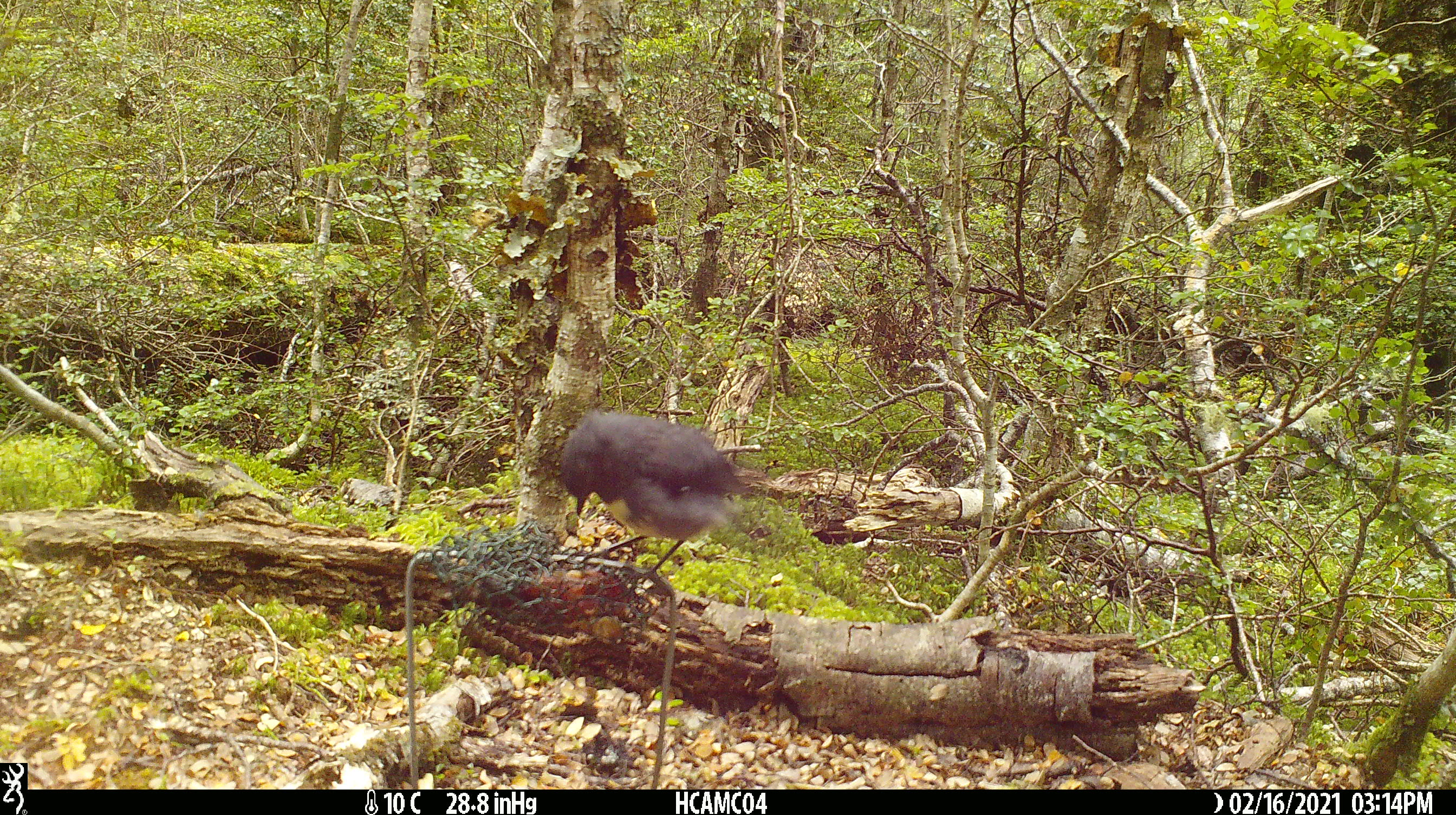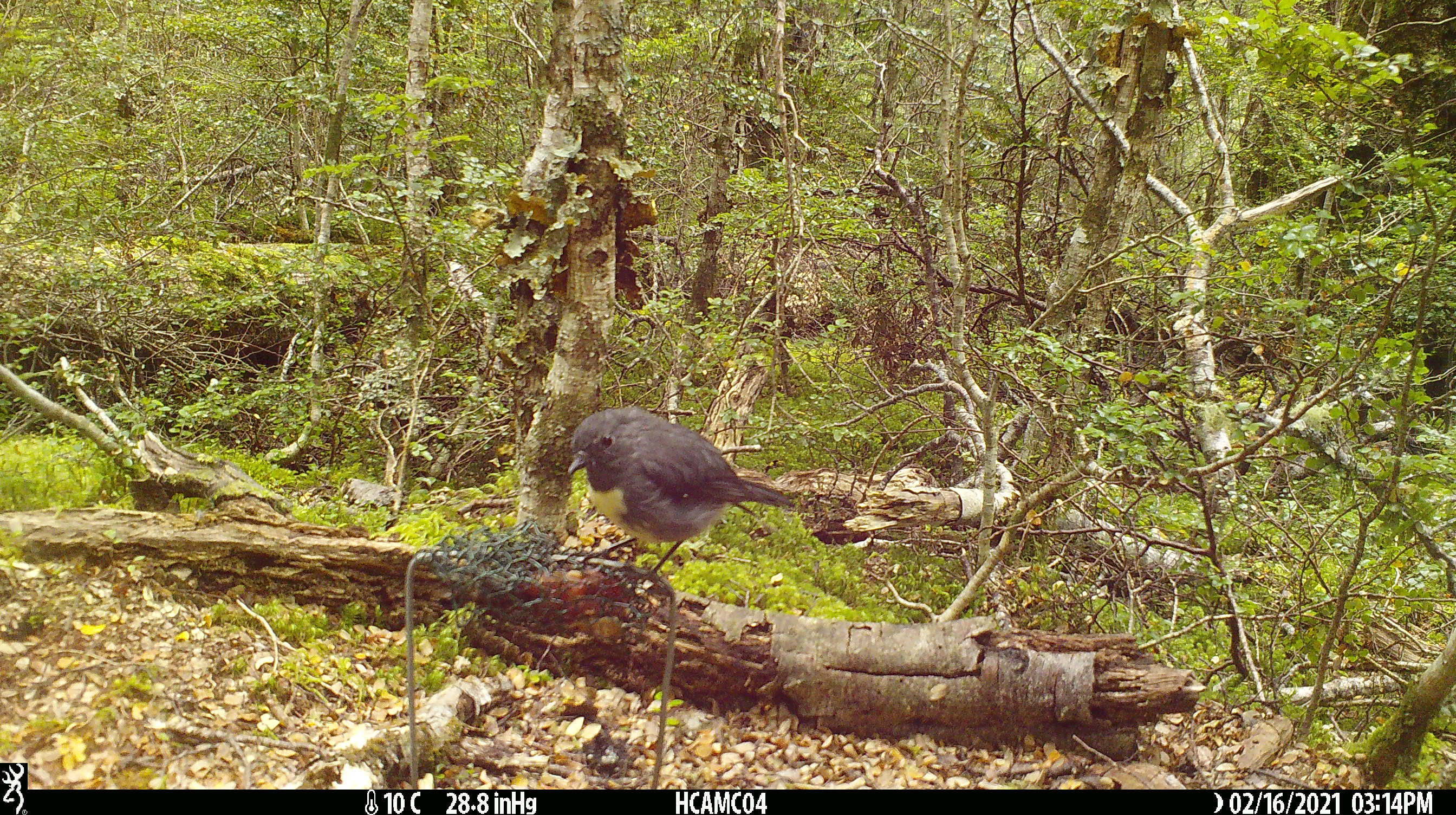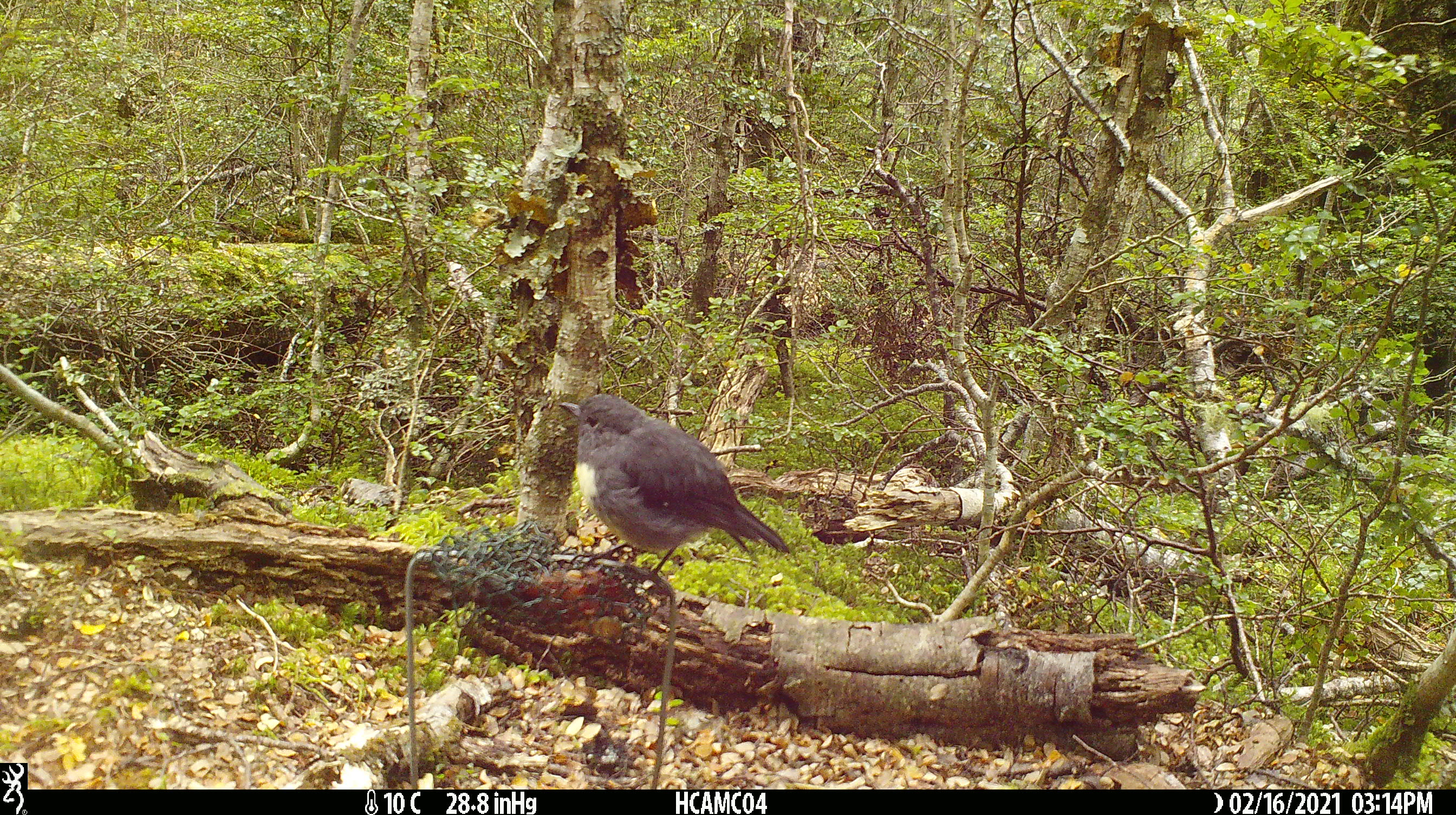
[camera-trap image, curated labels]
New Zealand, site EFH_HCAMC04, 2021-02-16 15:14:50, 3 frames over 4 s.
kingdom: Animalia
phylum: Chordata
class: Aves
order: Passeriformes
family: Petroicidae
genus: Petroica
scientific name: Petroica australis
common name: new zealand robin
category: robin